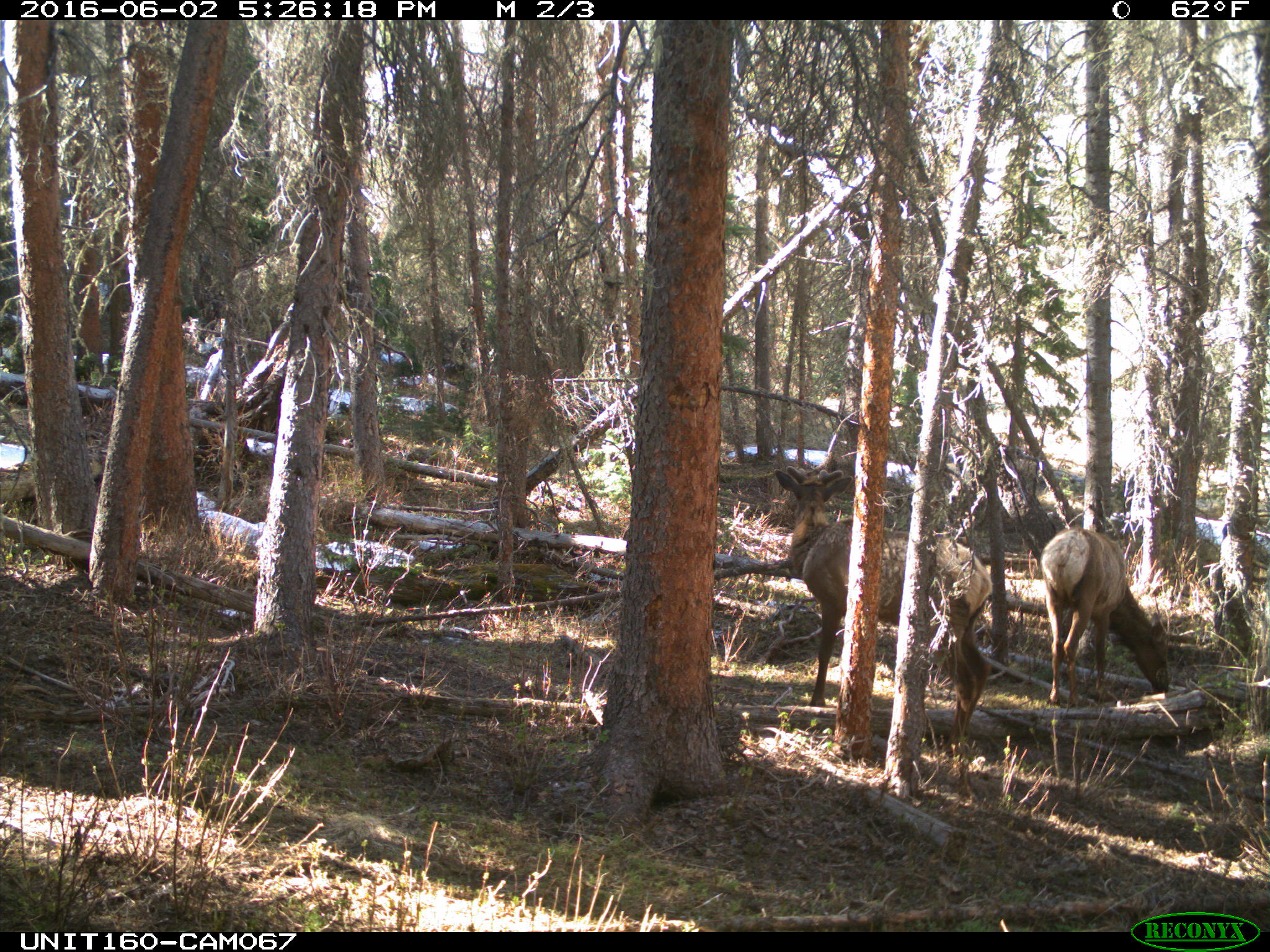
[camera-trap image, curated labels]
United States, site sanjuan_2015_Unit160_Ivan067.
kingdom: Animalia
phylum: Chordata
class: Mammalia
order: Artiodactyla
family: Cervidae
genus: Cervus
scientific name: Cervus elaphus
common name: red deer